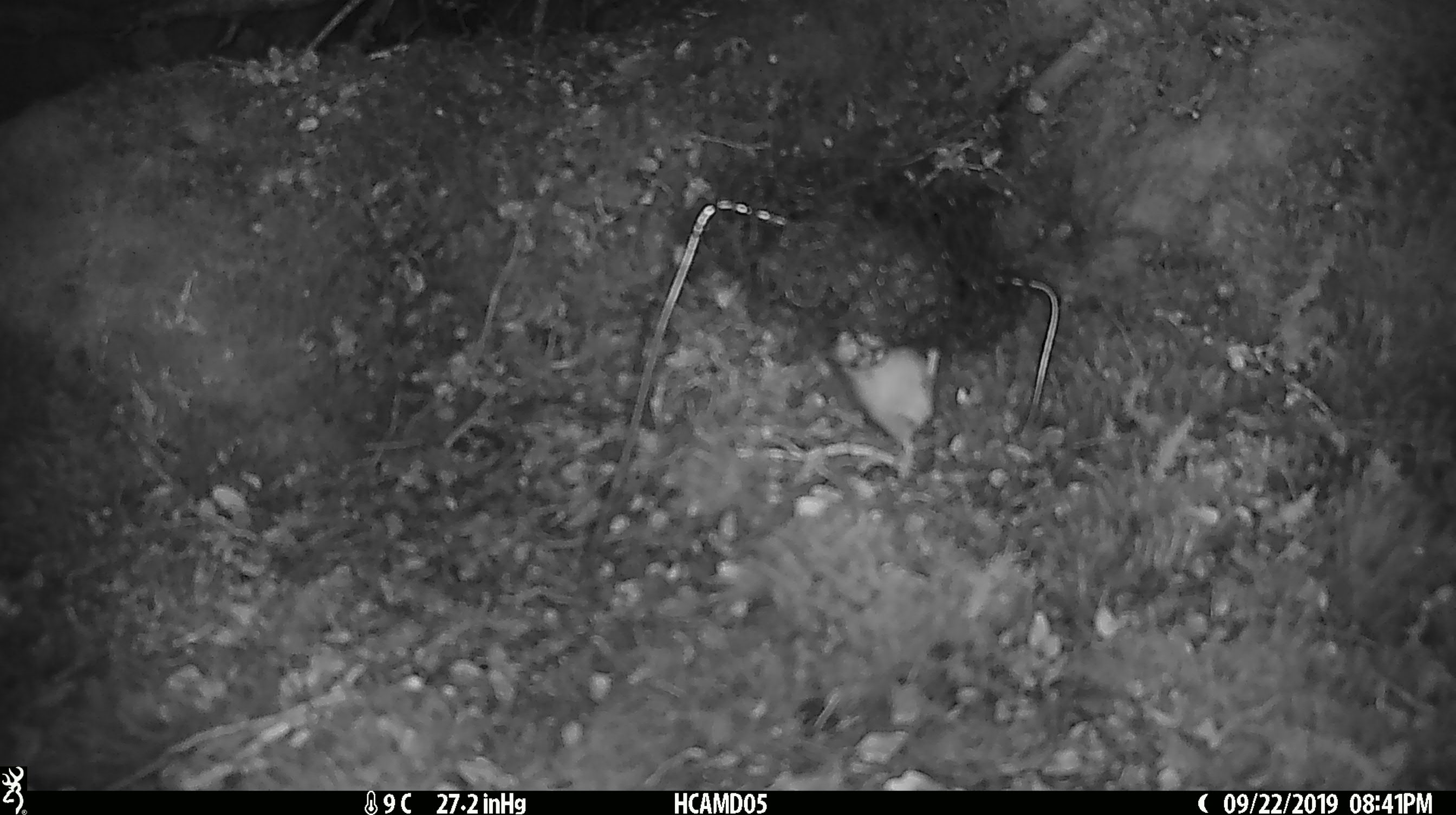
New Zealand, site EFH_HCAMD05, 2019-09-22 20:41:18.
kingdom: Animalia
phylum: Chordata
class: Mammalia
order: Rodentia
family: Muridae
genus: Mus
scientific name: Mus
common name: mouse